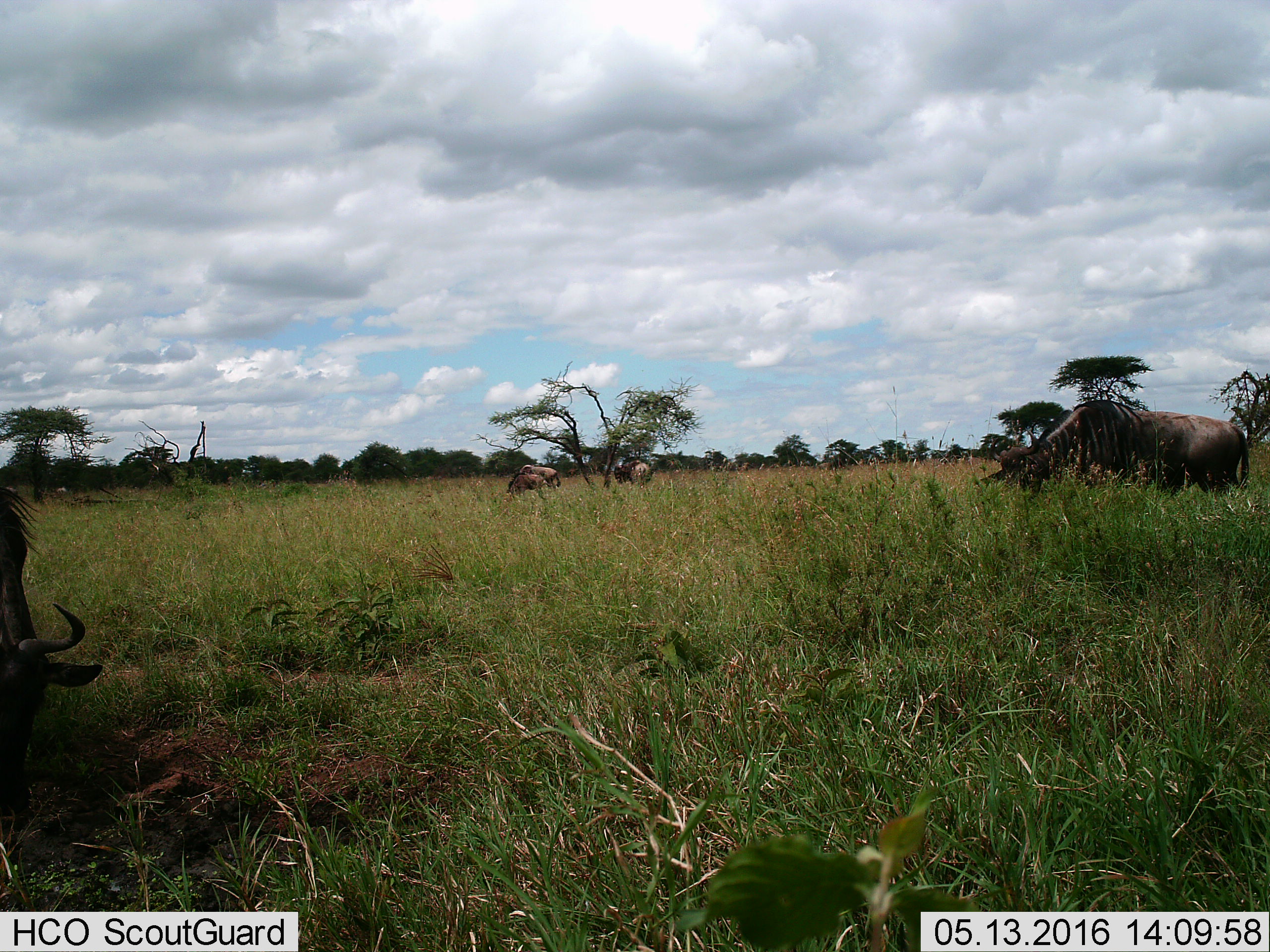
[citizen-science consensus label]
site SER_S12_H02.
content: unidentified animal